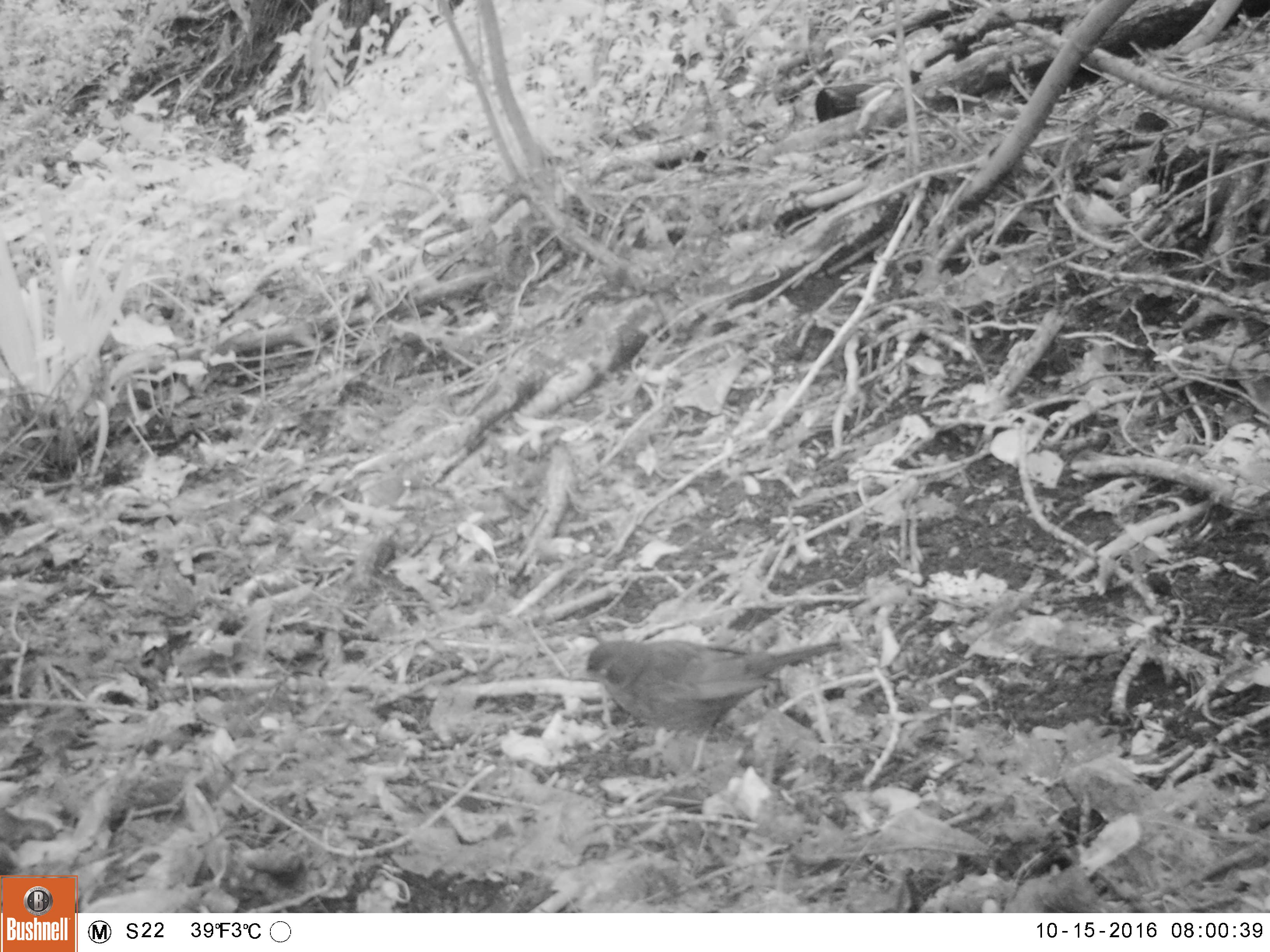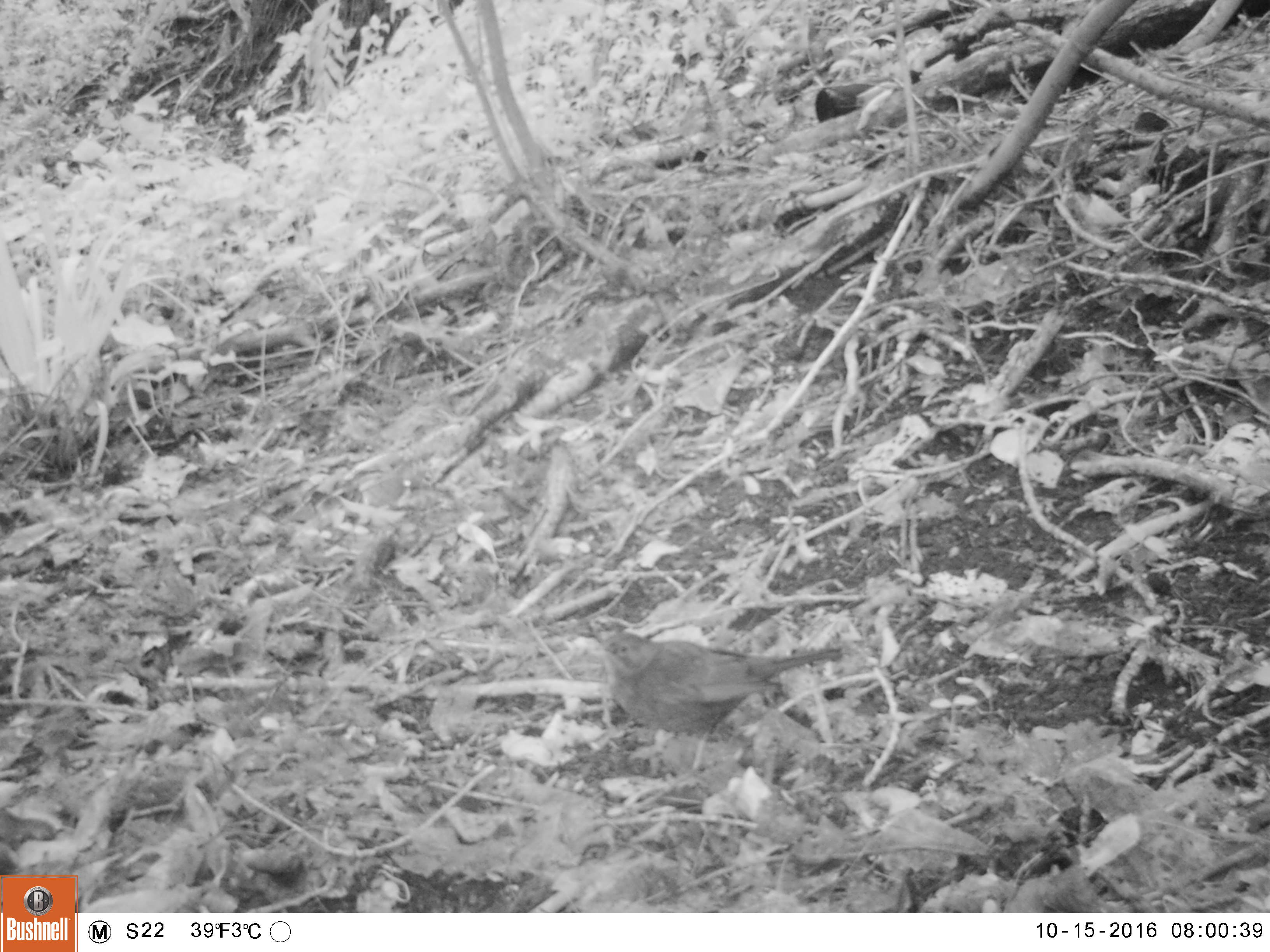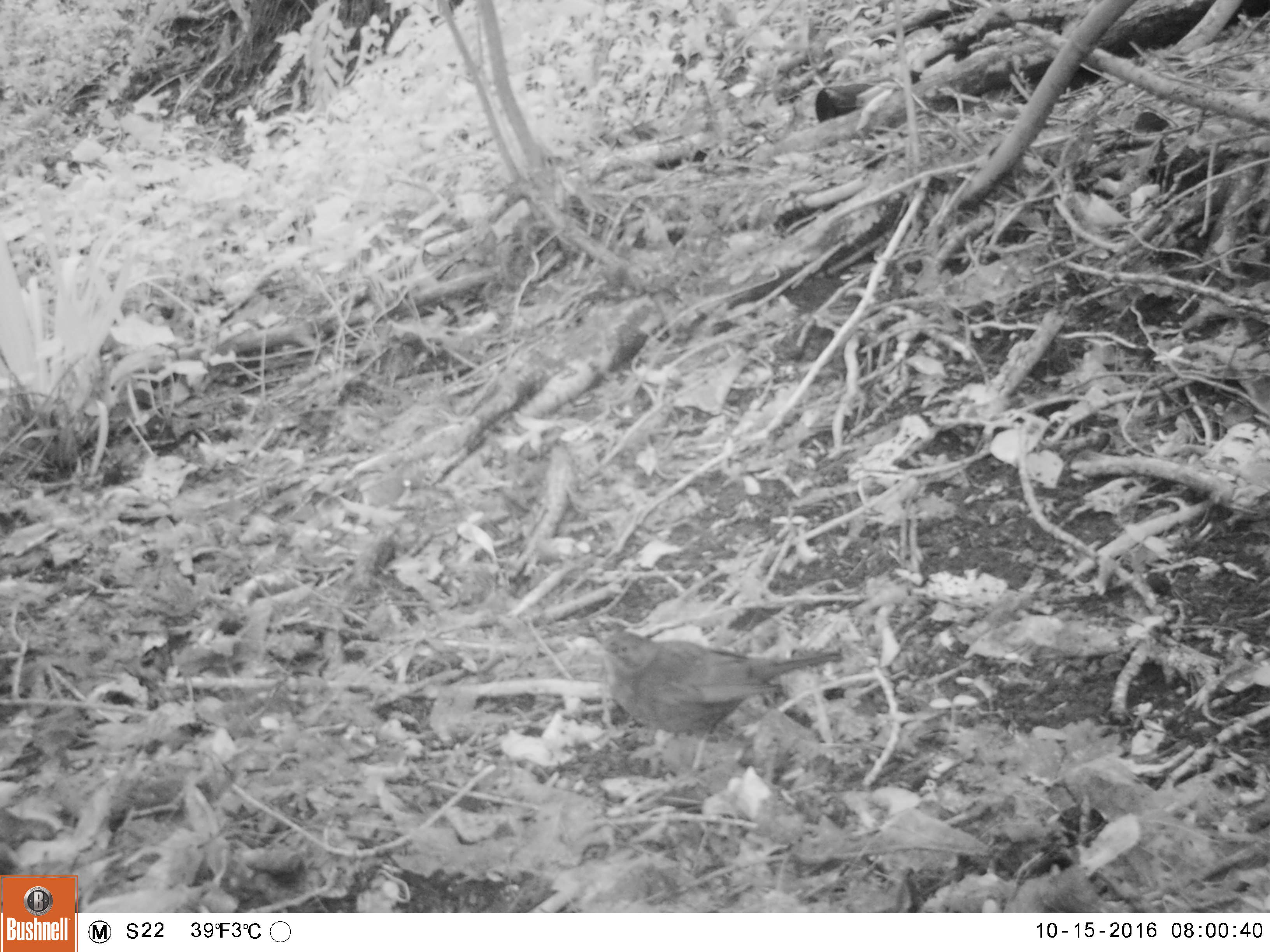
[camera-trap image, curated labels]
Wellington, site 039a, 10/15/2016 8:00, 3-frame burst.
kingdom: Animalia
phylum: Chordata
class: Aves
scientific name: Aves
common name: bird